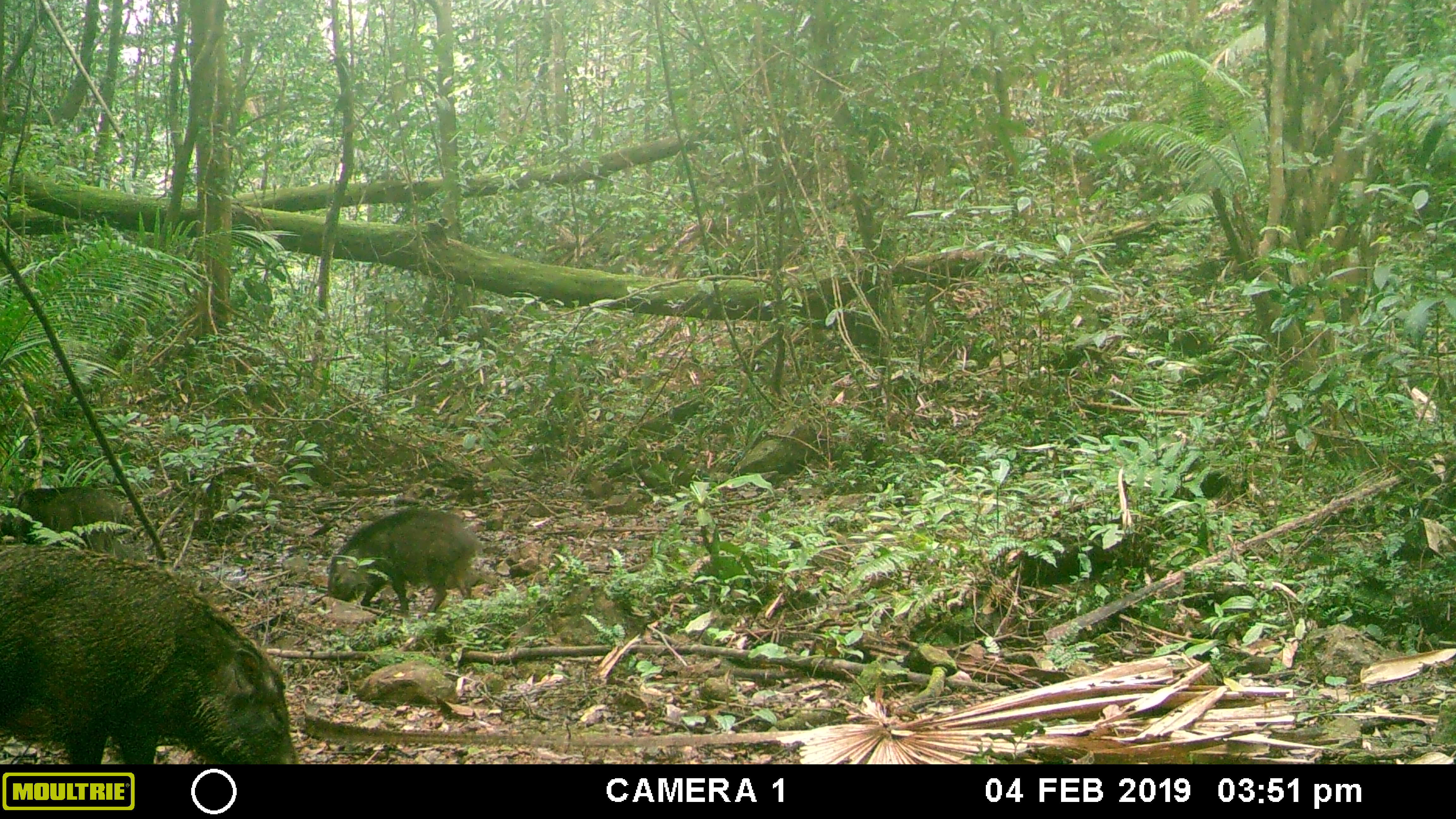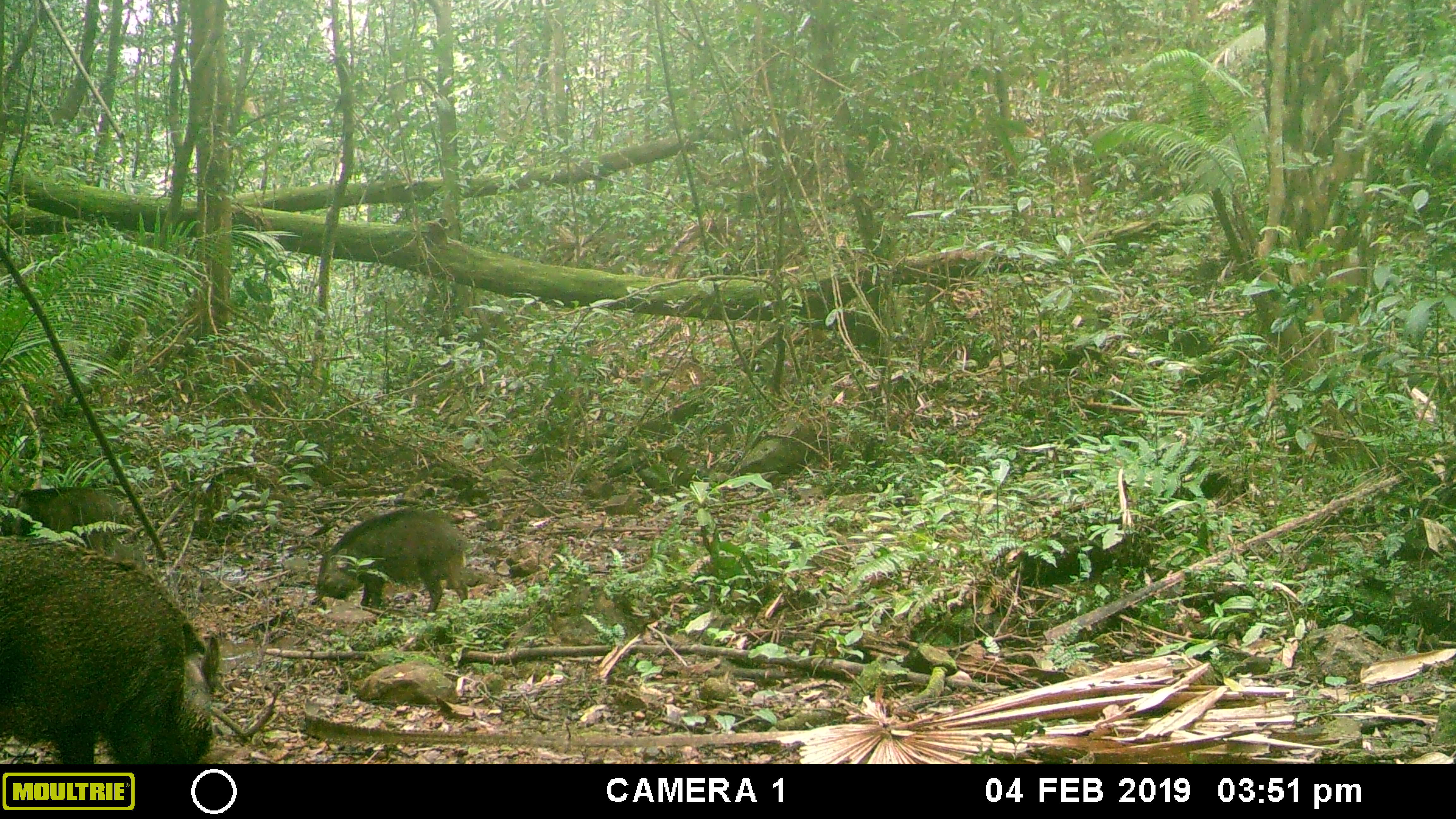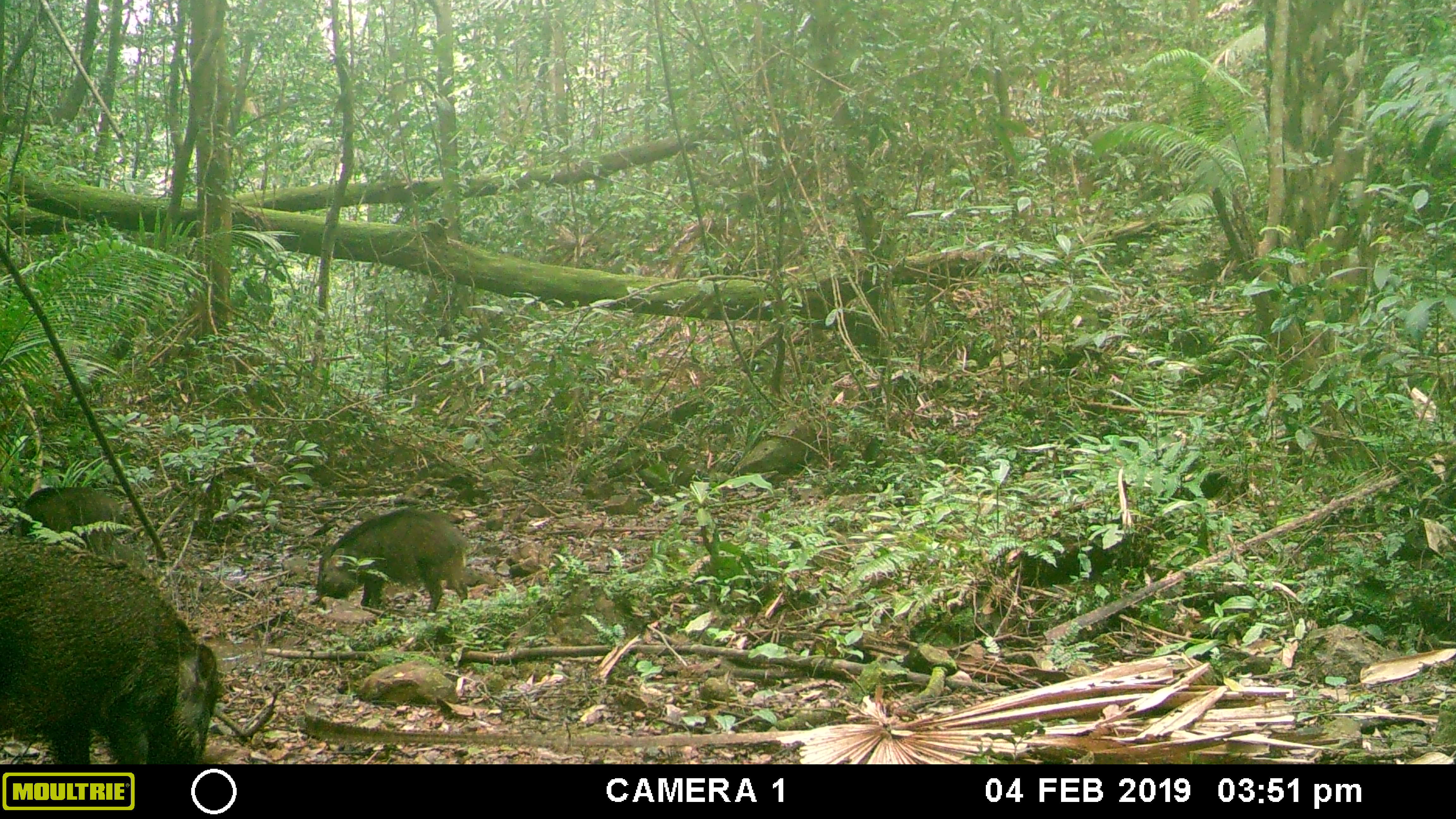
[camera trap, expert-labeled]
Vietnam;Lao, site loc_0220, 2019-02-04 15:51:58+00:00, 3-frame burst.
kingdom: Animalia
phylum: Chordata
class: Mammalia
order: Artiodactyla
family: Suidae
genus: Sus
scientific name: Sus scrofa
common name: eurasian wild pig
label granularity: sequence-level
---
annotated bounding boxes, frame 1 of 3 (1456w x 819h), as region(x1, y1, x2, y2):
eurasian wild pig: region(0, 542, 298, 764); region(326, 508, 480, 619); region(0, 486, 124, 554)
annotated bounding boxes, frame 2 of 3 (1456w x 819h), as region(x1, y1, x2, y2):
eurasian wild pig: region(0, 533, 220, 764); region(314, 505, 468, 613); region(0, 486, 122, 554)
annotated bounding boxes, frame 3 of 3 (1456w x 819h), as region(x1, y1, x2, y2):
eurasian wild pig: region(0, 540, 220, 764); region(310, 507, 468, 613); region(15, 485, 140, 554)